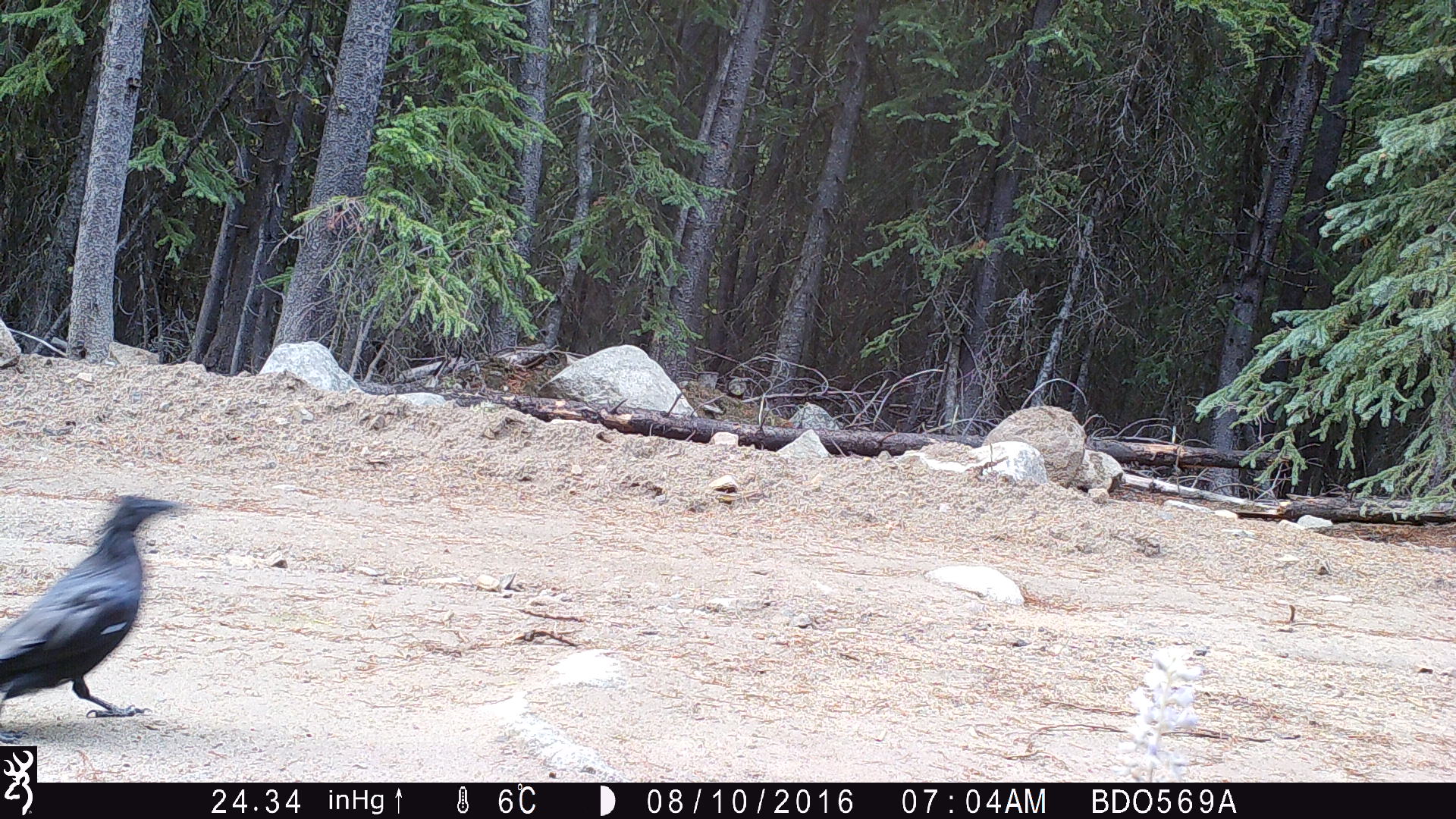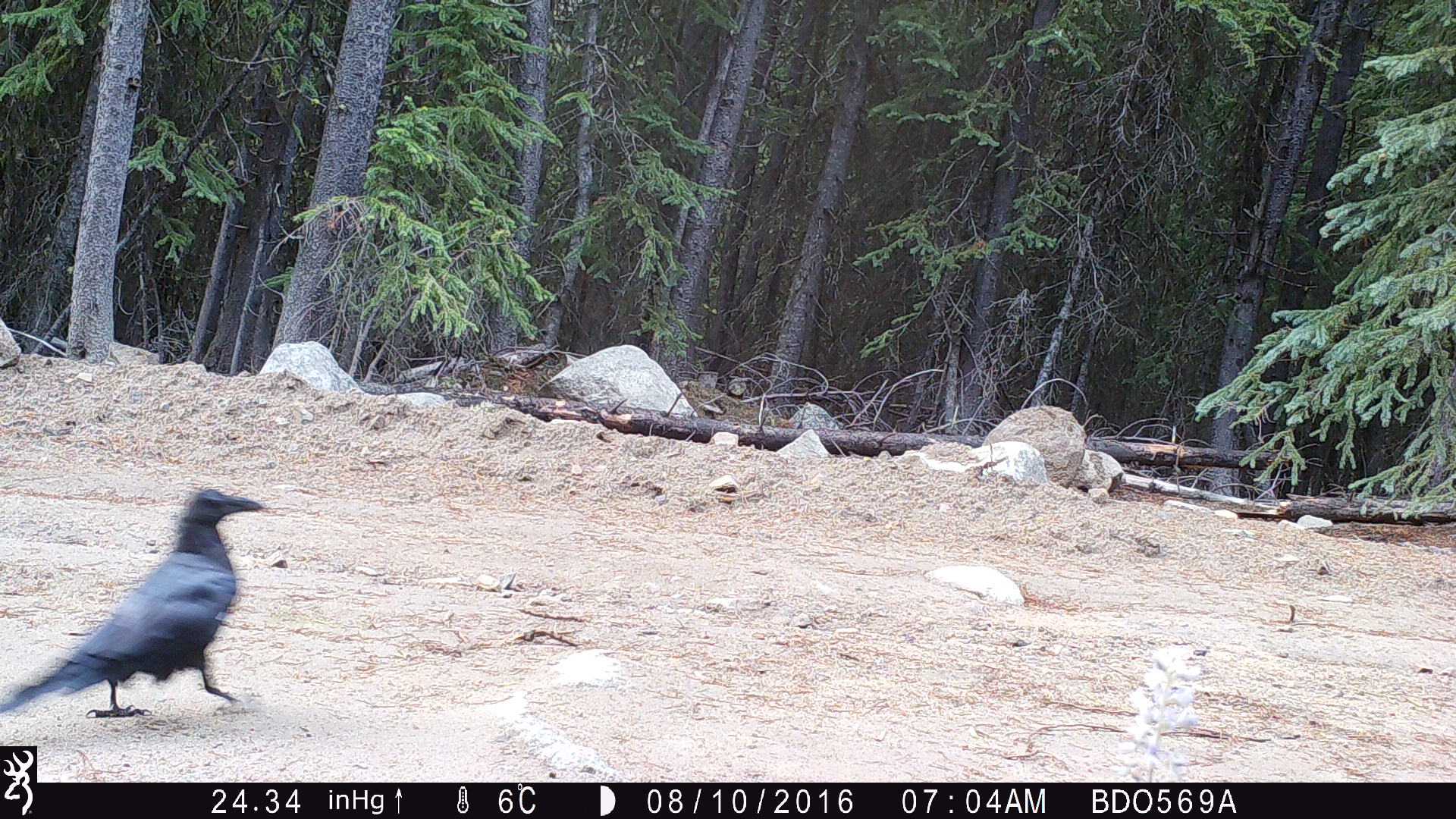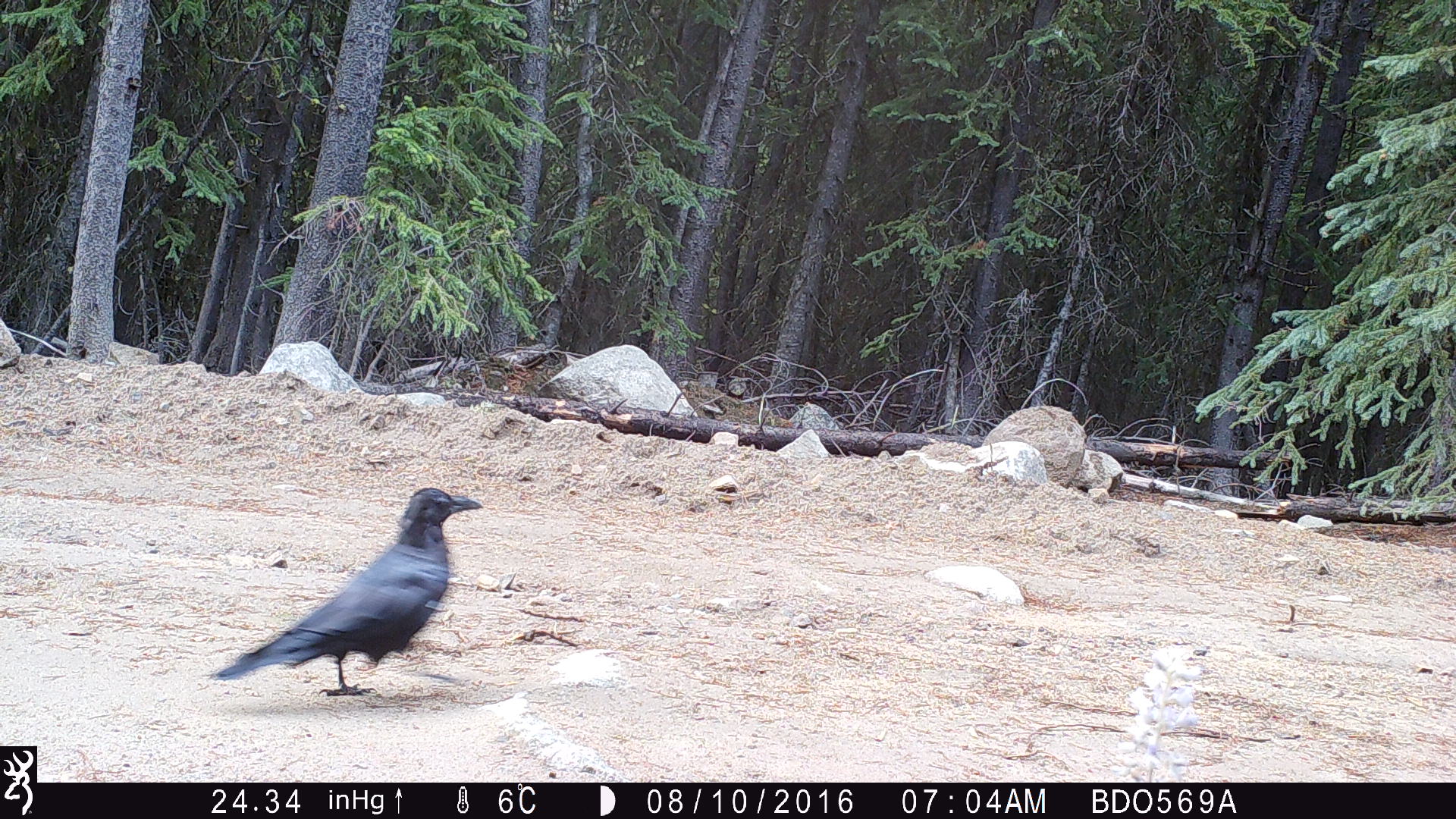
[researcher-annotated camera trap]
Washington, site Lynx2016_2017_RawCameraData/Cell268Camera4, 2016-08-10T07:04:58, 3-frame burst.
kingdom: Animalia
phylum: Chordata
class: Aves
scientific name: Aves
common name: birds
Aves (birds). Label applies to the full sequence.